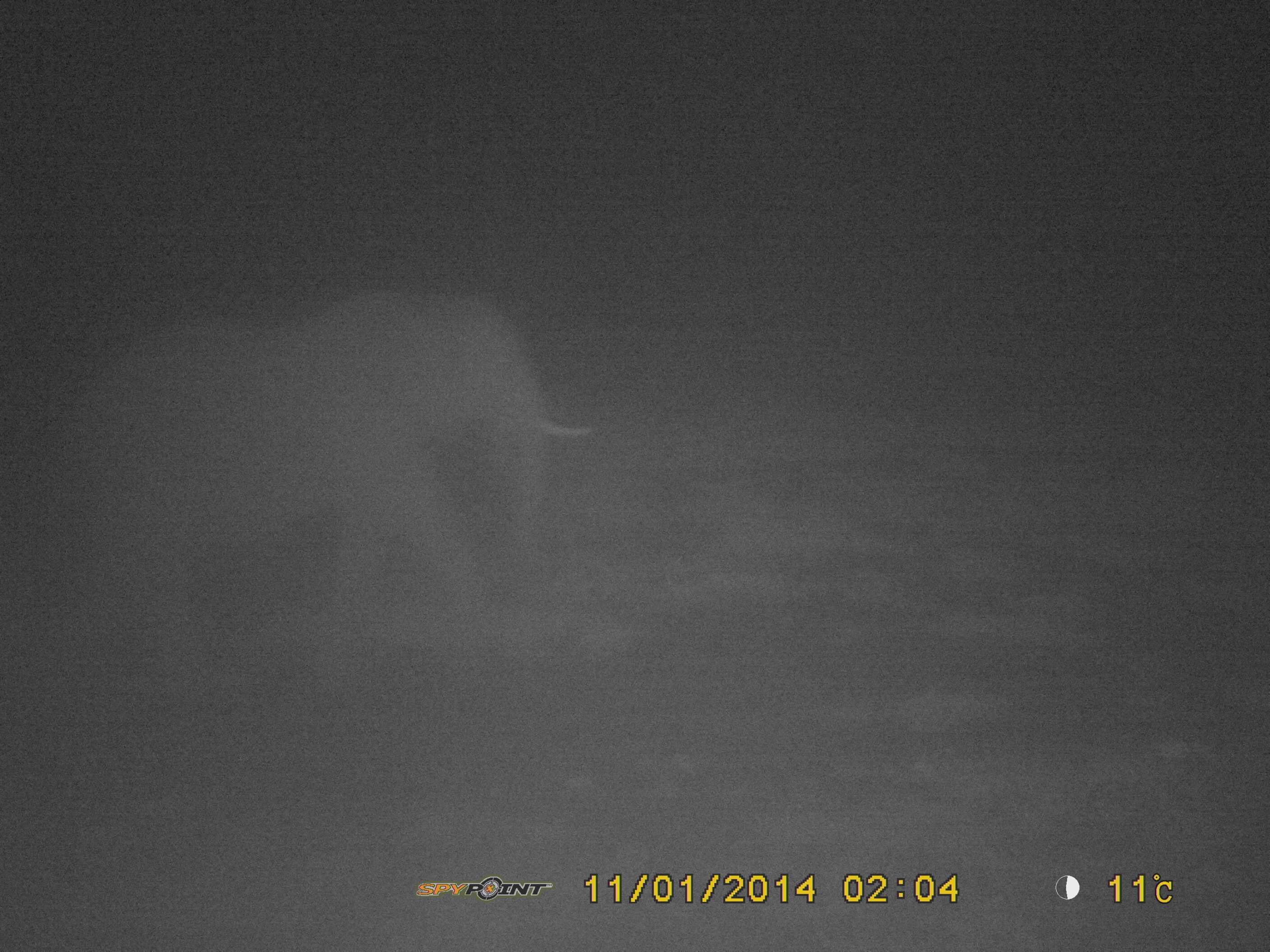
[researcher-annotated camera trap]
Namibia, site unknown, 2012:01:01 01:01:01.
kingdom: Animalia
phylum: Chordata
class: Mammalia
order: Proboscidea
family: Elephantidae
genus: Loxodonta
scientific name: Loxodonta africana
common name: african elephant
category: loxodanta africana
Loxodanta africana (african elephant) (Loxodonta africana).